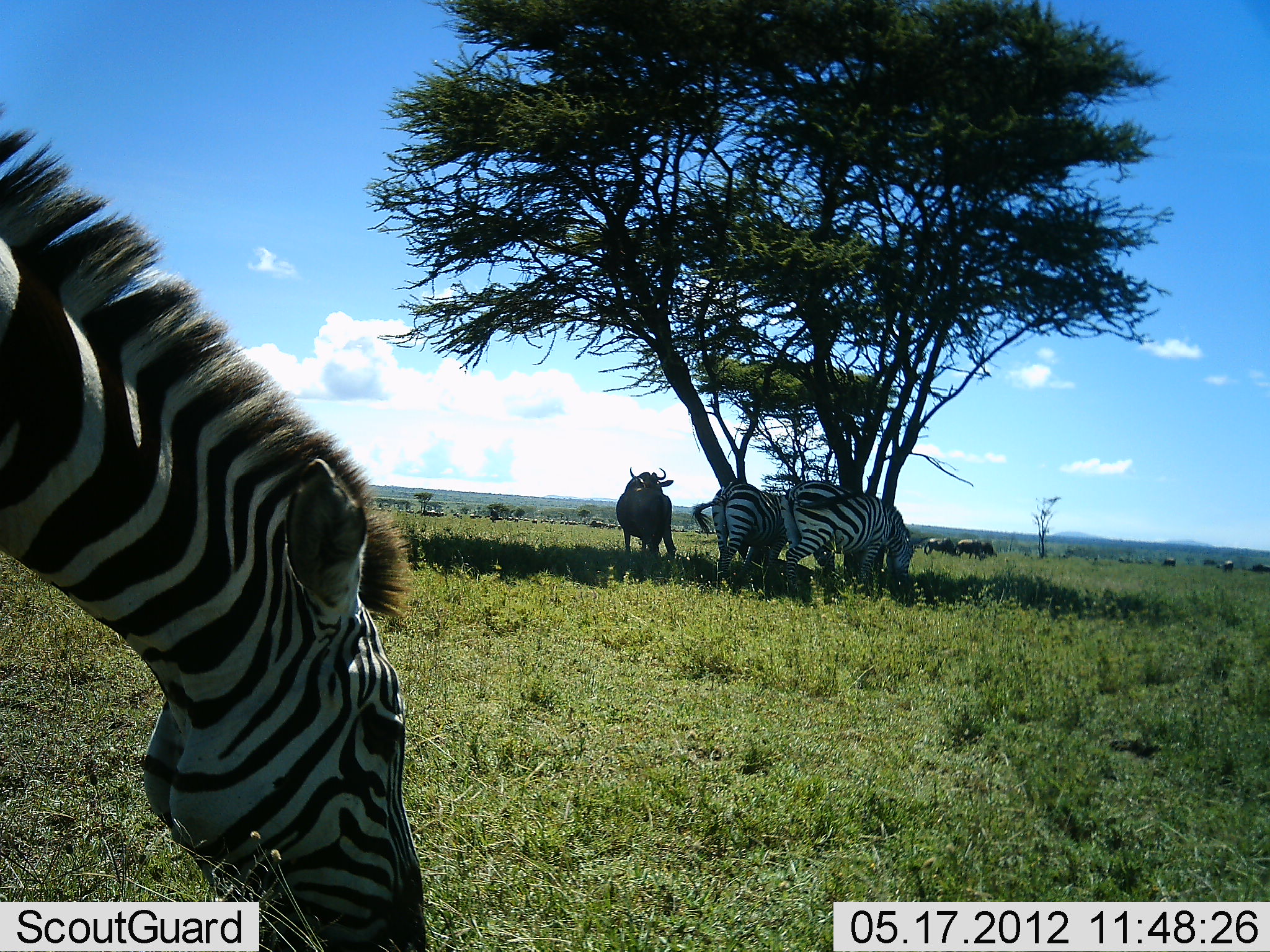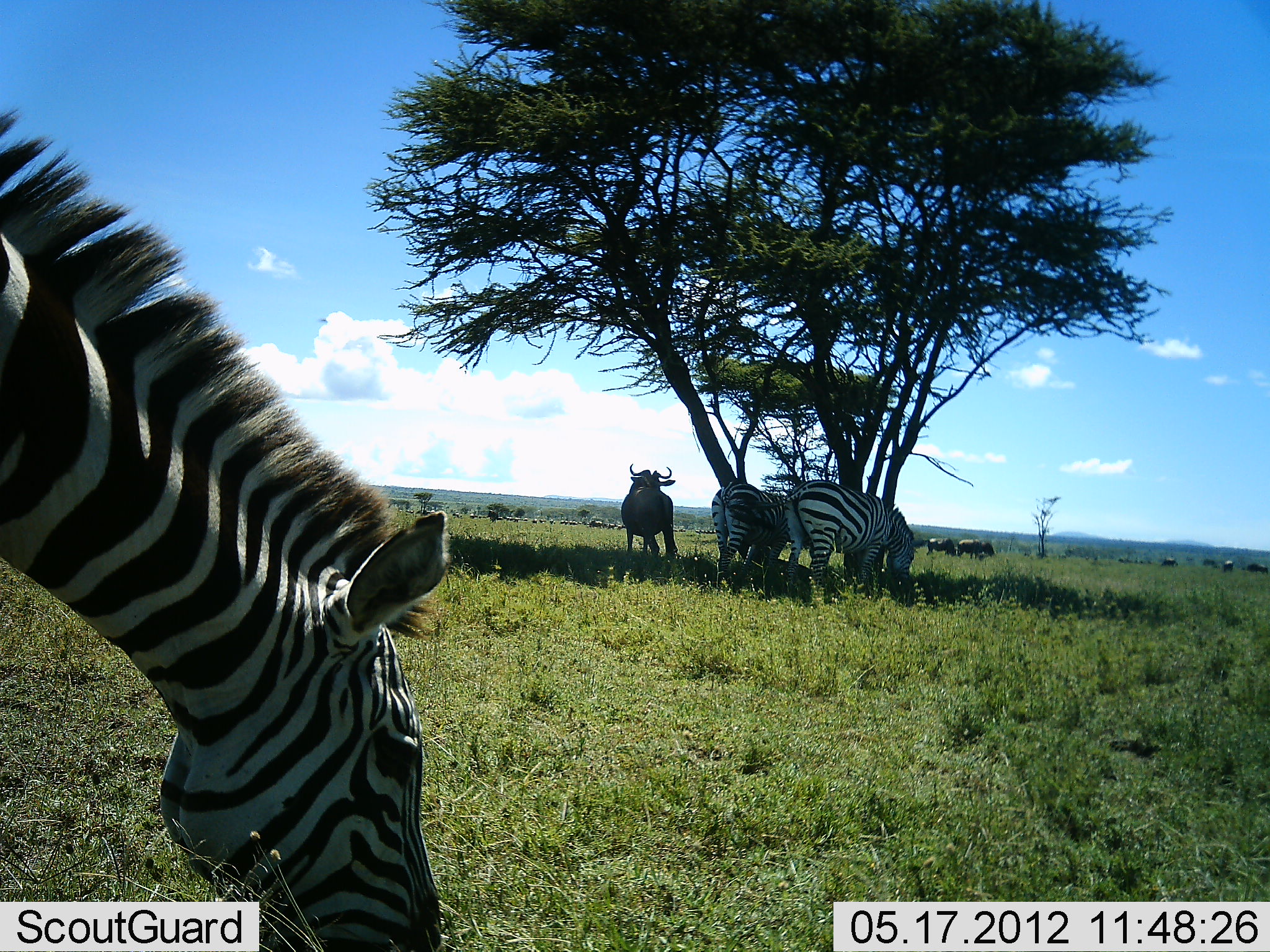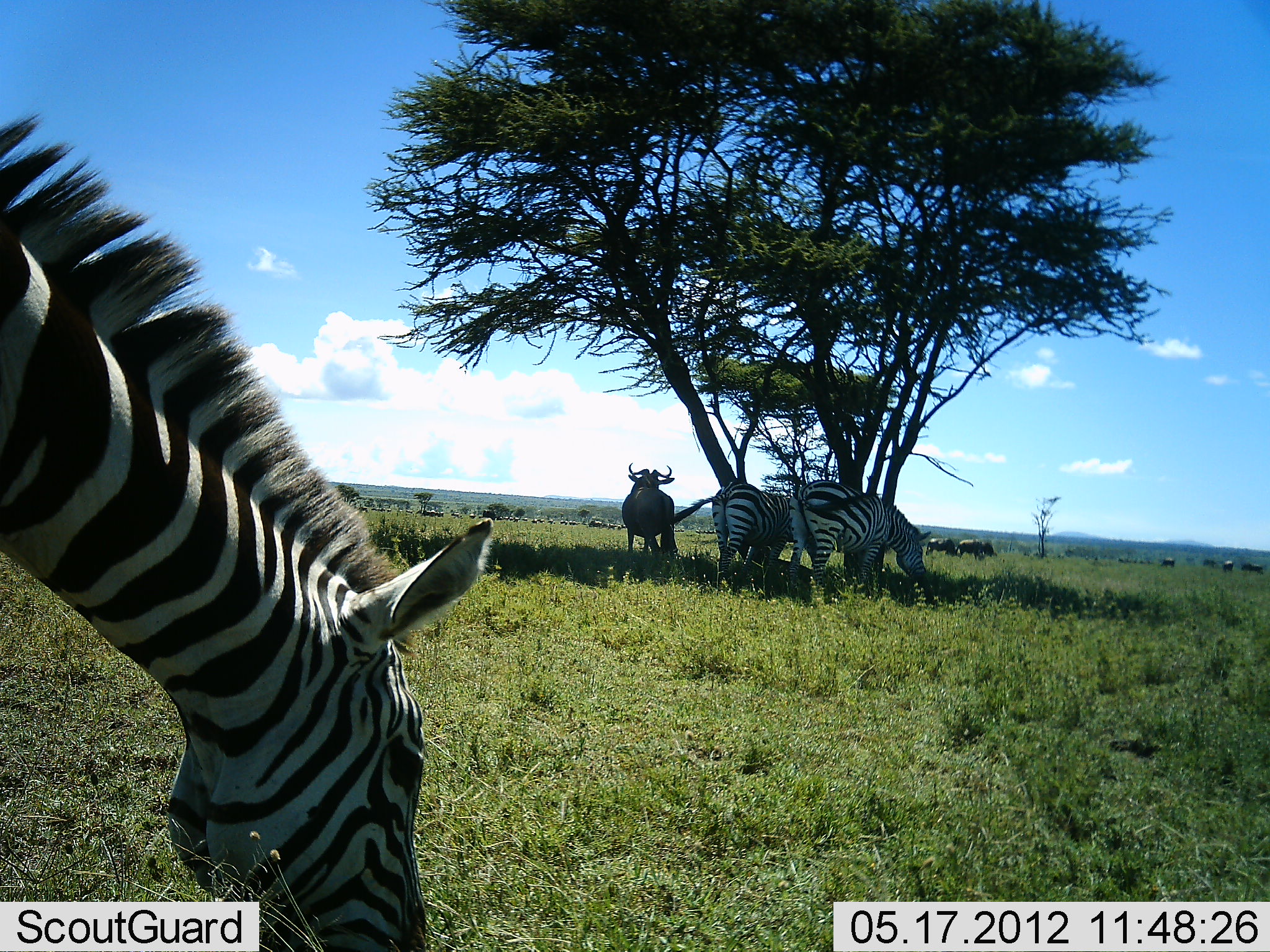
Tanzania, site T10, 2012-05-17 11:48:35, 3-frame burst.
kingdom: Animalia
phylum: Chordata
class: Mammalia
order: Artiodactyla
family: Bovidae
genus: Connochaetes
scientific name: Connochaetes taurinus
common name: blue wildebeest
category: wildebeest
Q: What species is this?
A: Wildebeest (blue wildebeest) (Connochaetes taurinus).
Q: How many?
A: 7.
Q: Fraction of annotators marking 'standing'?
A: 100%.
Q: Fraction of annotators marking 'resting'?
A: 0%.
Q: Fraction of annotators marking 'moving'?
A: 10%.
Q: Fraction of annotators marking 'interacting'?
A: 0%.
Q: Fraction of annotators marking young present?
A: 0%.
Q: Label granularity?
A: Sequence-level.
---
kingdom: Animalia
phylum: Chordata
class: Mammalia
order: Perissodactyla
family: Equidae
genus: Equus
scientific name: Equus quagga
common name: plains zebra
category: zebra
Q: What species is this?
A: Zebra (plains zebra) (Equus quagga).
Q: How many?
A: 3.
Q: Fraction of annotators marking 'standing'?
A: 53%.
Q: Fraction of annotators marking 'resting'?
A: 0%.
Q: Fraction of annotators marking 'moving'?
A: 0%.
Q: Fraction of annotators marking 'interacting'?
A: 0%.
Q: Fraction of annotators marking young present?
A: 0%.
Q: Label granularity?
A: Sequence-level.